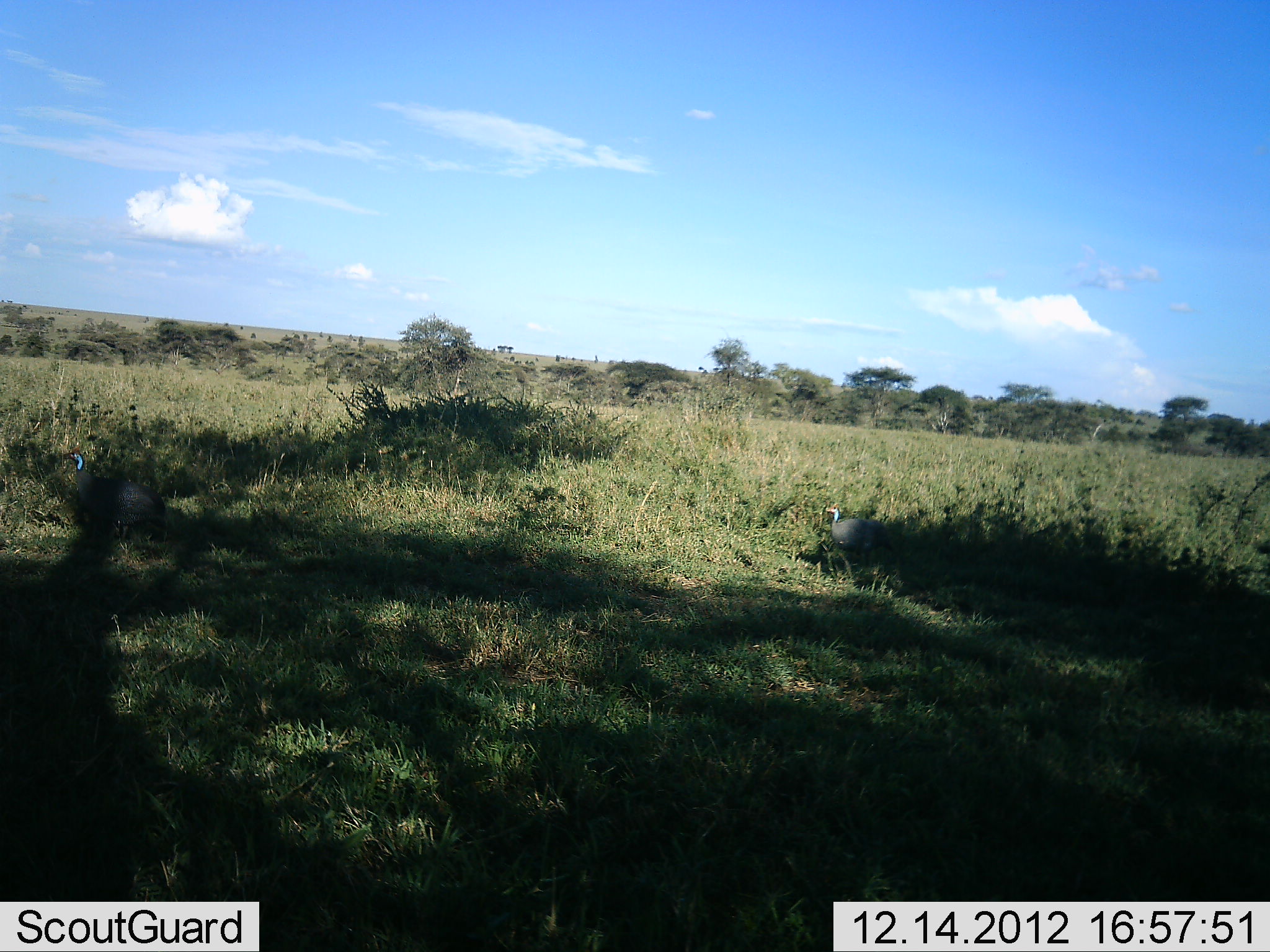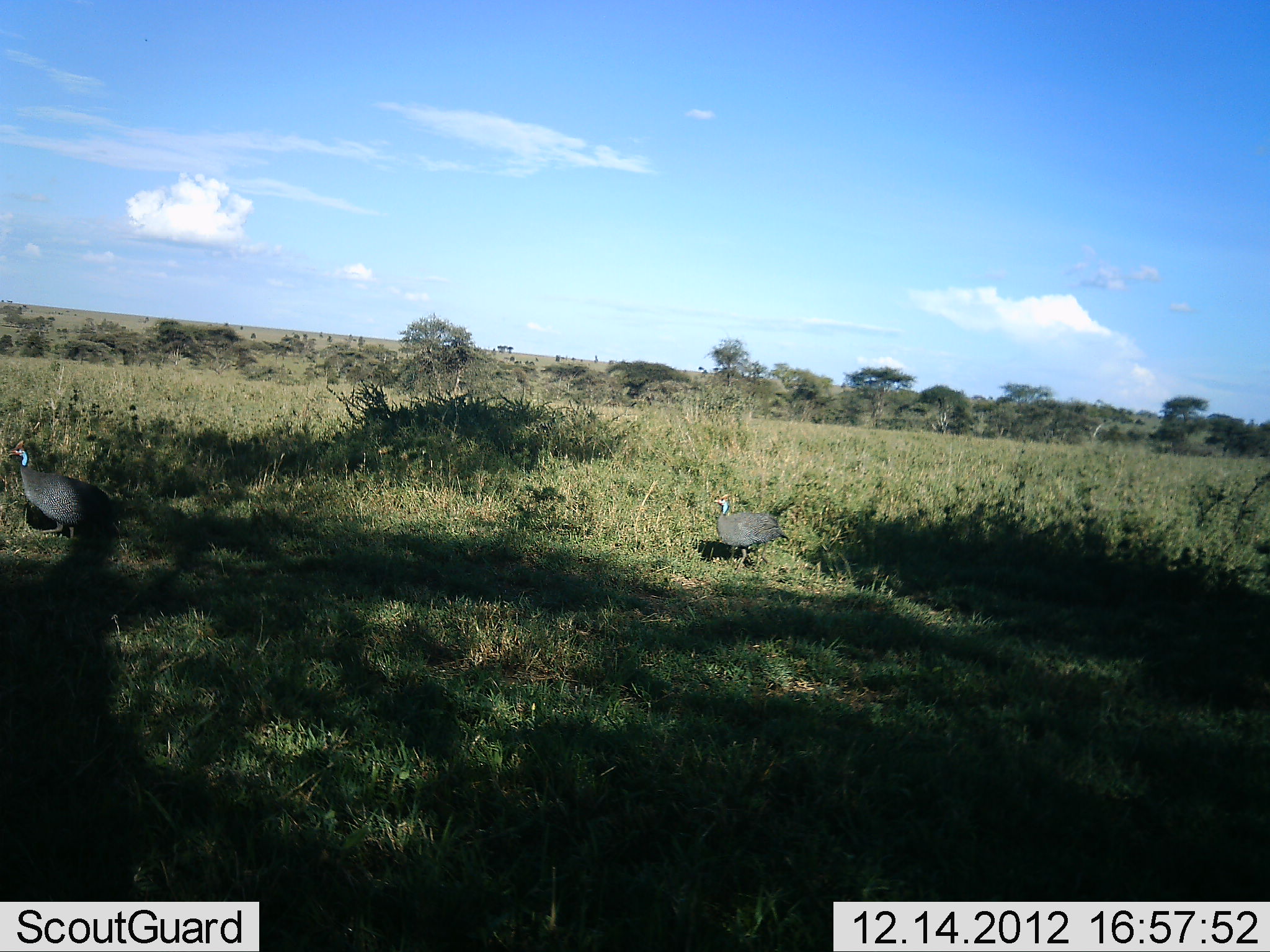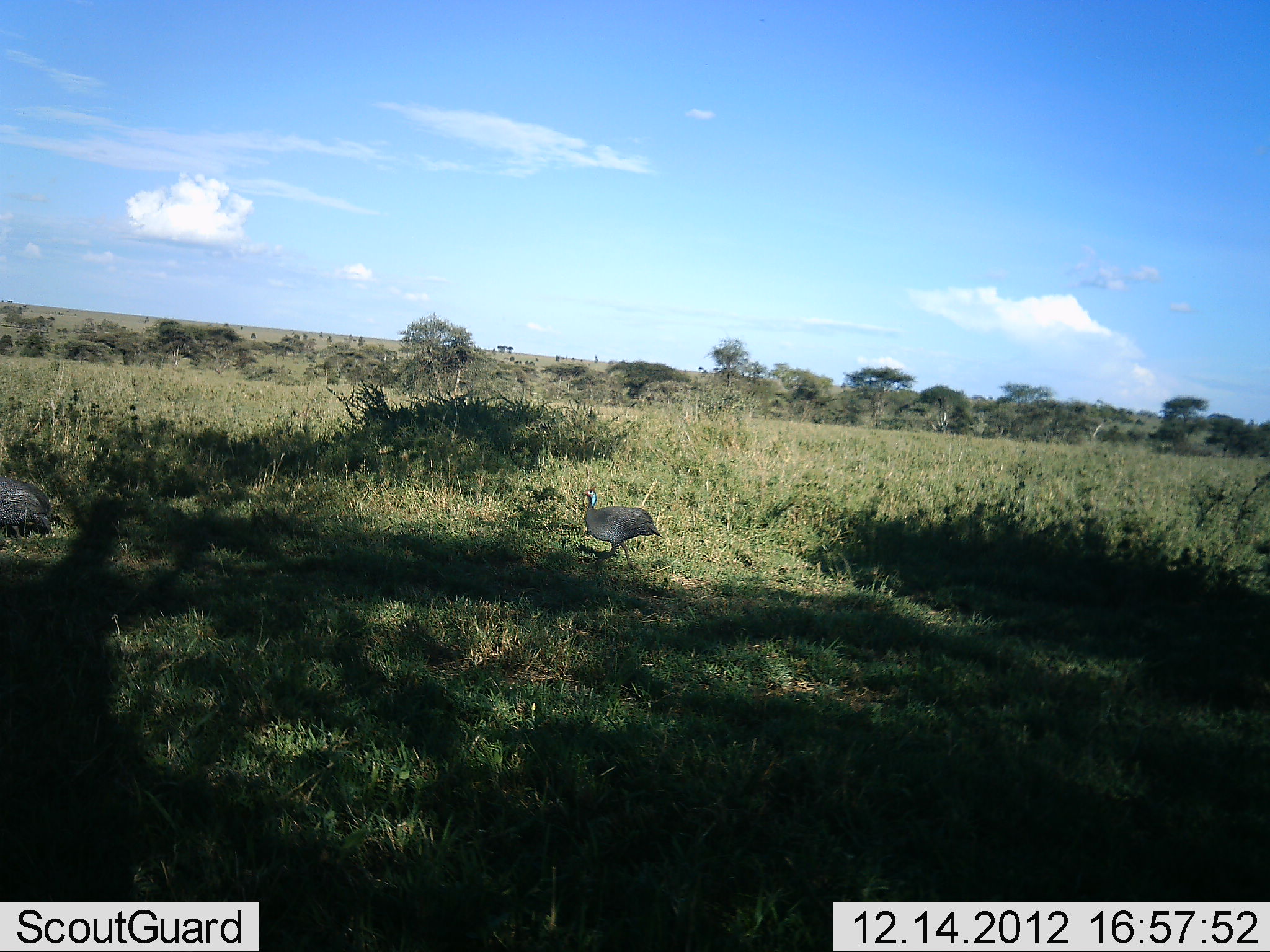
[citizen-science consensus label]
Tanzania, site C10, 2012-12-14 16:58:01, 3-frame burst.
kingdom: Animalia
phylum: Chordata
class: Aves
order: Galliformes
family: Numididae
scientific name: Numididae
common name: guinea fowl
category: guineafowl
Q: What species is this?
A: Guineafowl (guinea fowl) (Numididae).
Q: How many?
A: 2.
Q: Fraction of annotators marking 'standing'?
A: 9%.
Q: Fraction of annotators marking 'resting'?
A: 0%.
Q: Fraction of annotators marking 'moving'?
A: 95%.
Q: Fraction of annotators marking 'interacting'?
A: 5%.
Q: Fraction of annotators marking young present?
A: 0%.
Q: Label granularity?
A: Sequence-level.